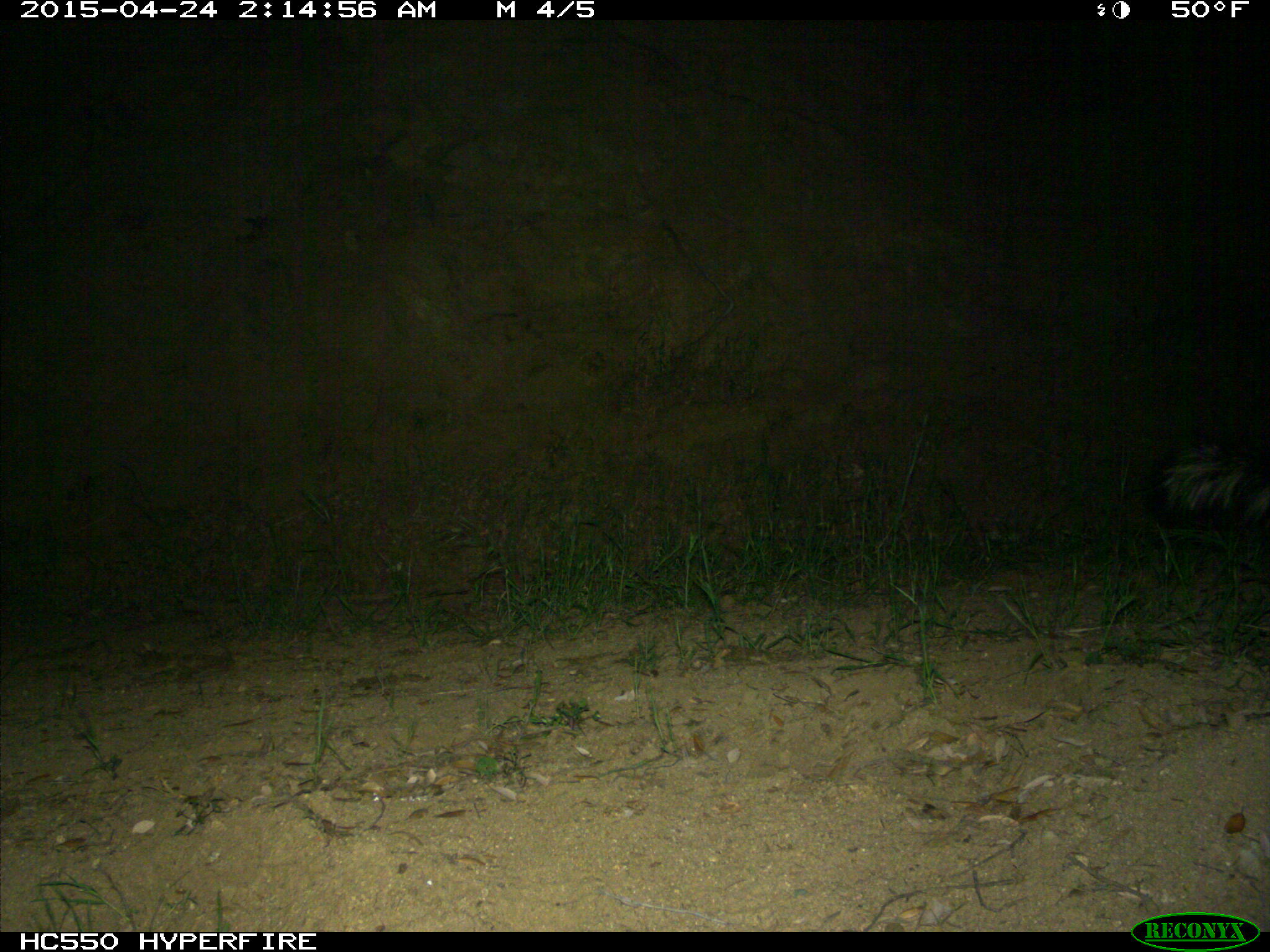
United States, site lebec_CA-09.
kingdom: Animalia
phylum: Chordata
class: Mammalia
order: Carnivora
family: Mephitidae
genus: Mephitis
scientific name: Mephitis mephitis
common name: striped skunk